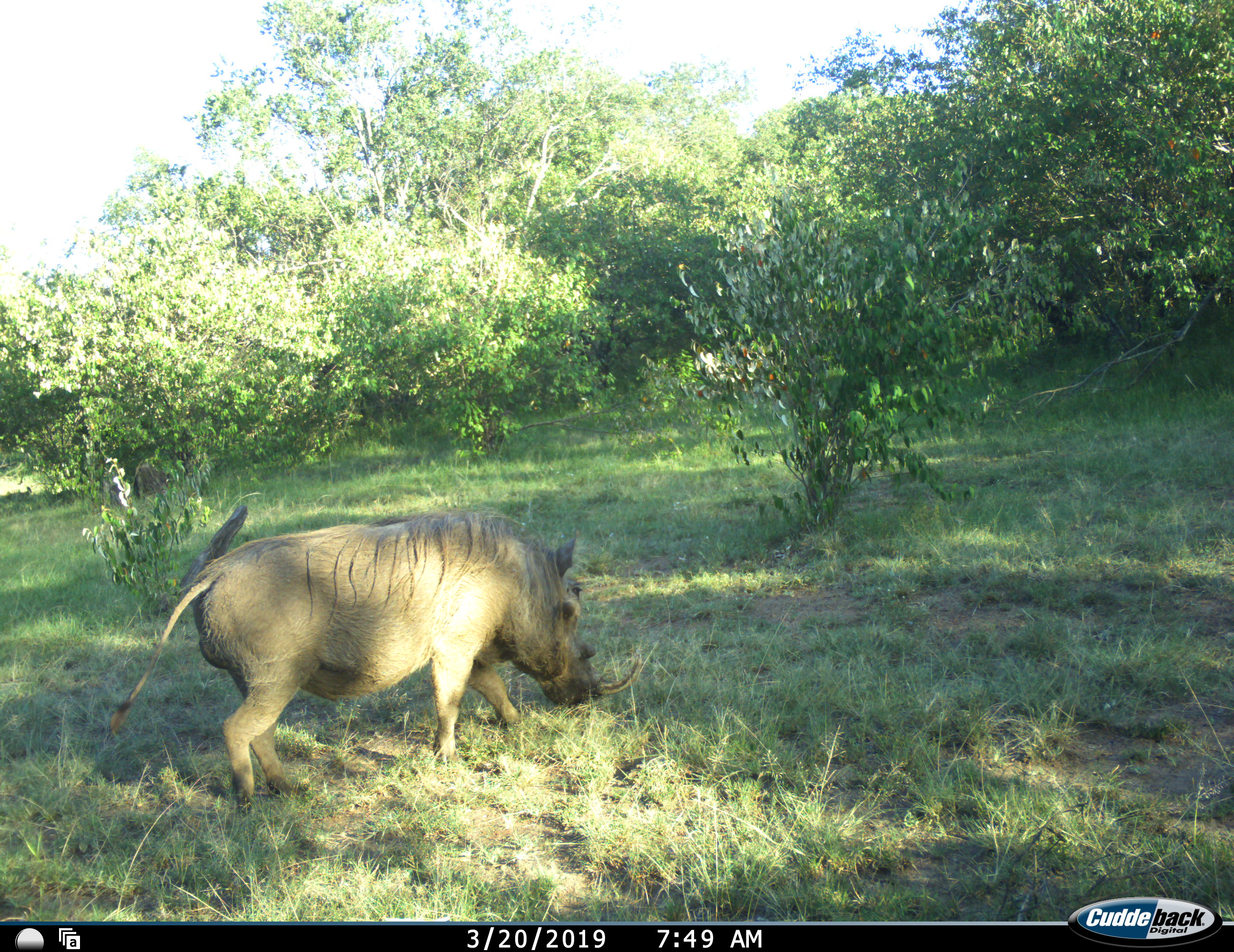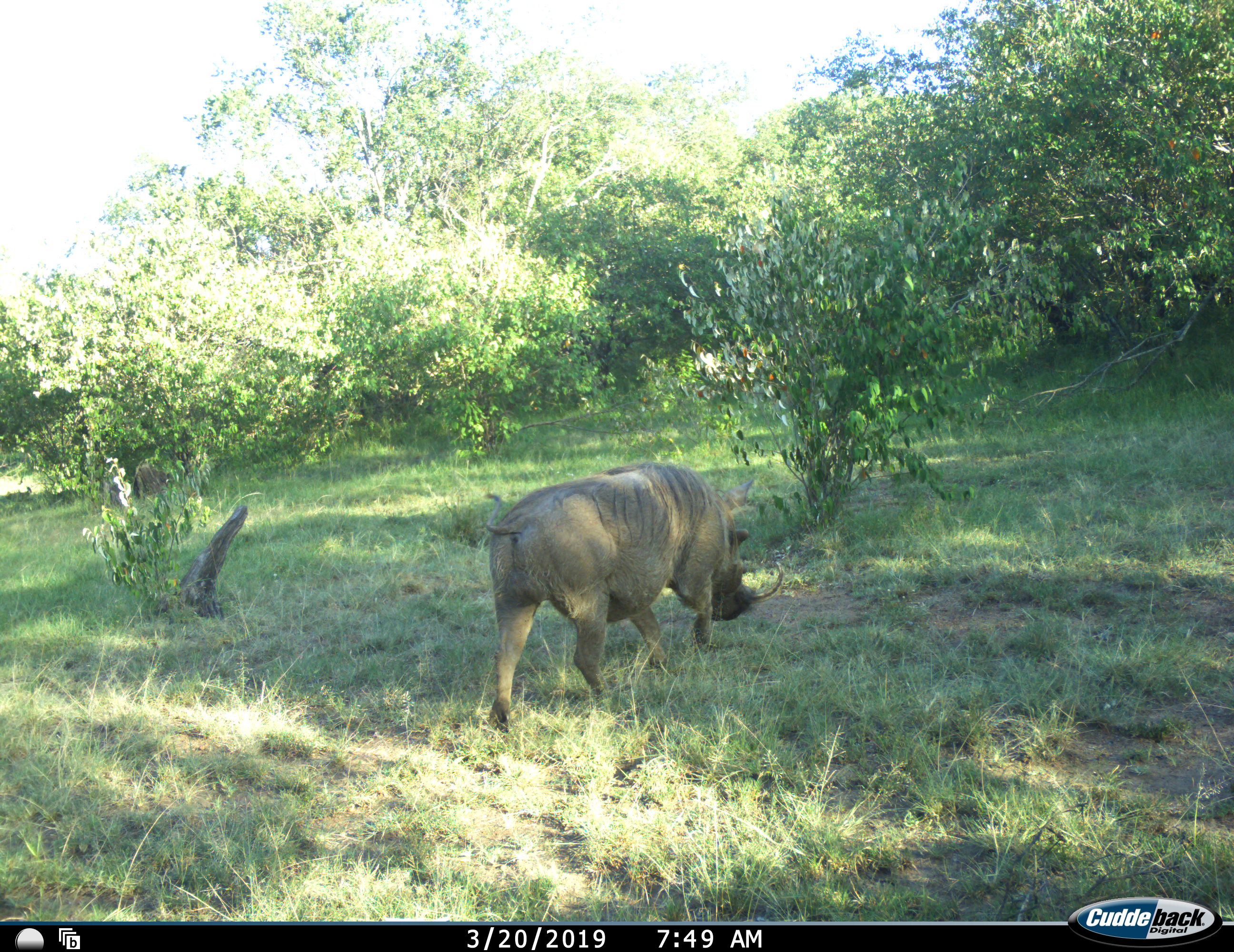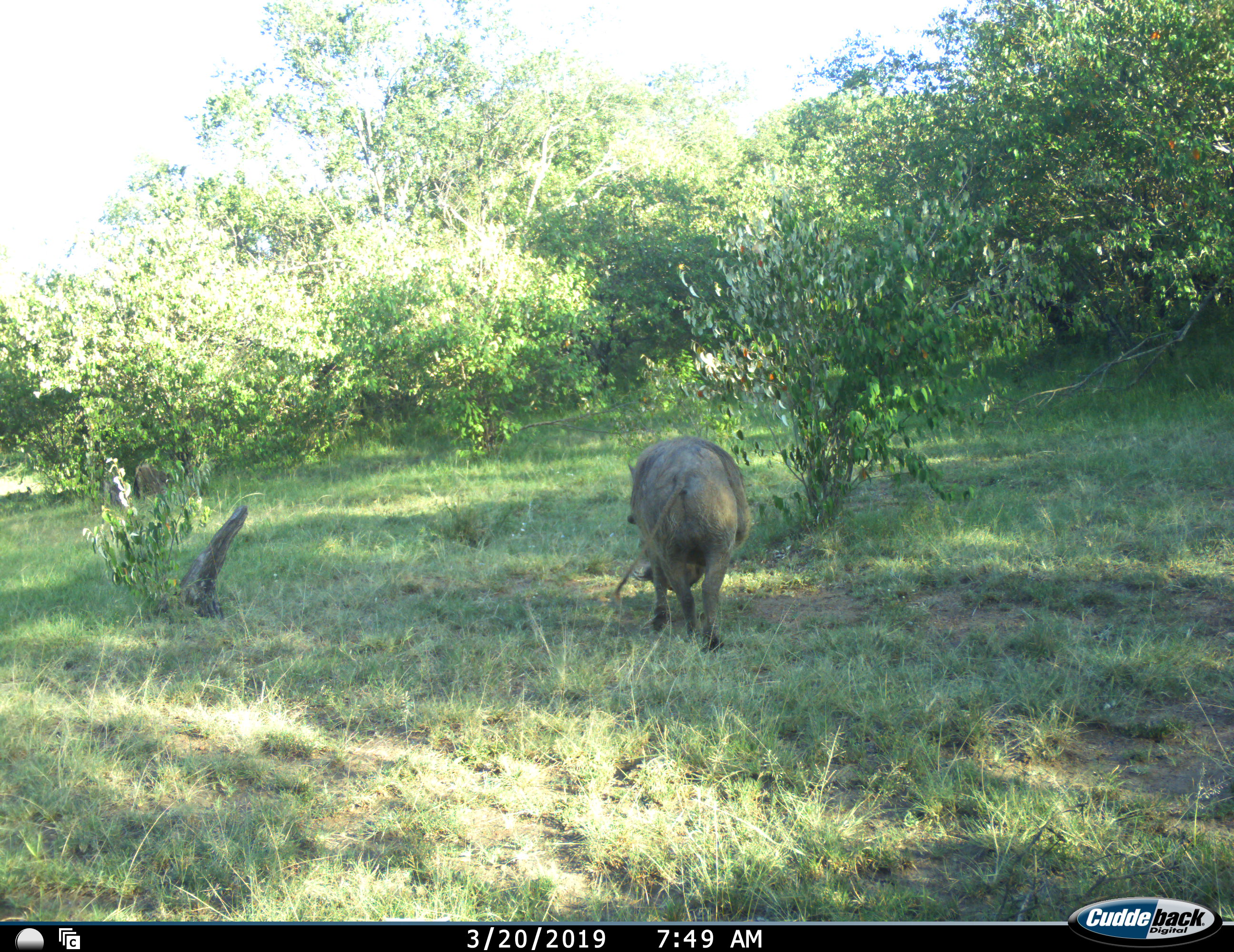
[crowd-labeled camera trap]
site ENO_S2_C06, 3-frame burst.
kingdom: Animalia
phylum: Chordata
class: Mammalia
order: Artiodactyla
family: Suidae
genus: Phacochoerus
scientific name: Phacochoerus africanus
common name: warthog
Warthog (Phacochoerus africanus), count 1. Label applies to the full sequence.